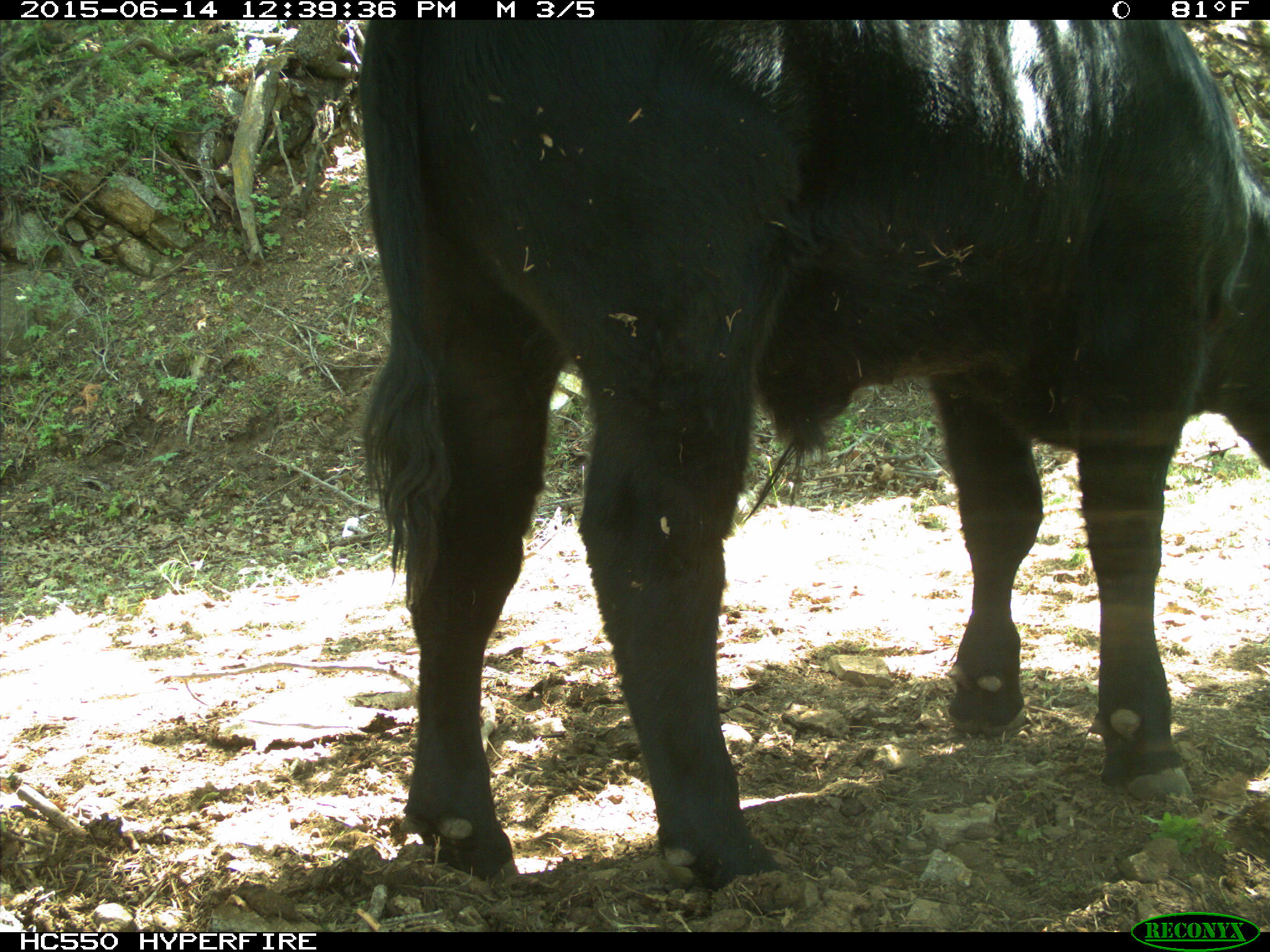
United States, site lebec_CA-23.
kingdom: Animalia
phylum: Chordata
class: Mammalia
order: Artiodactyla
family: Bovidae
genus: Bos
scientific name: Bos taurus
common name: domestic cow